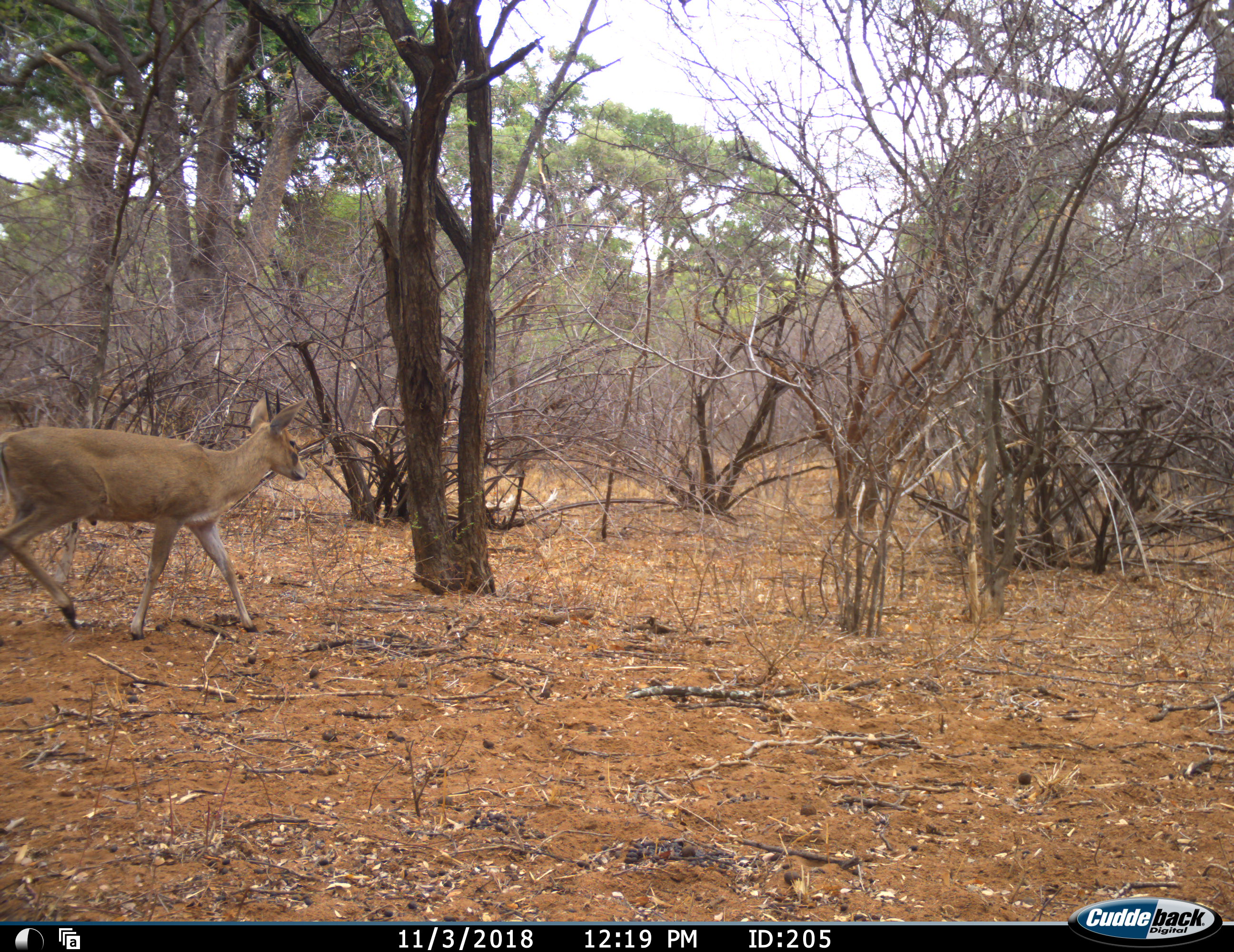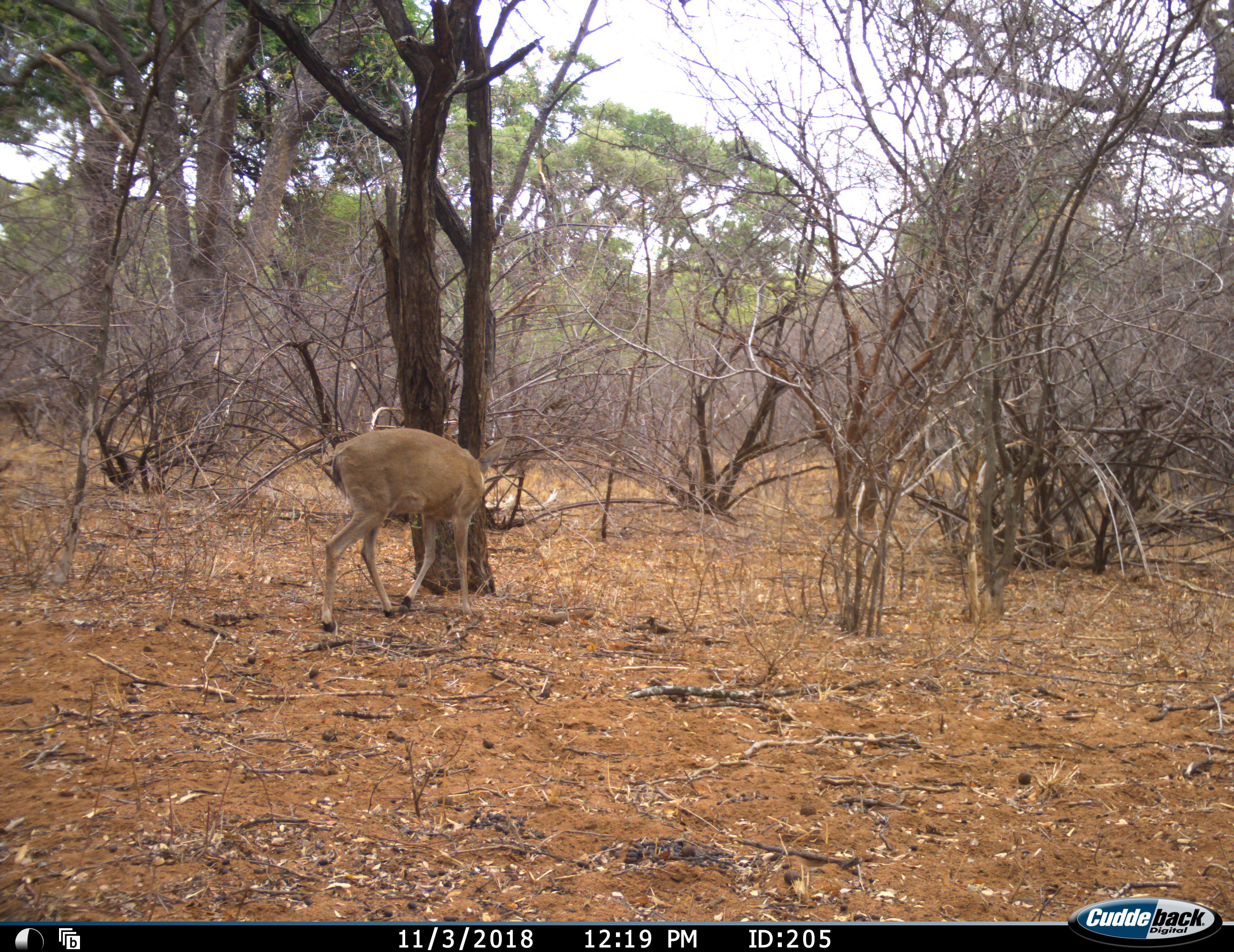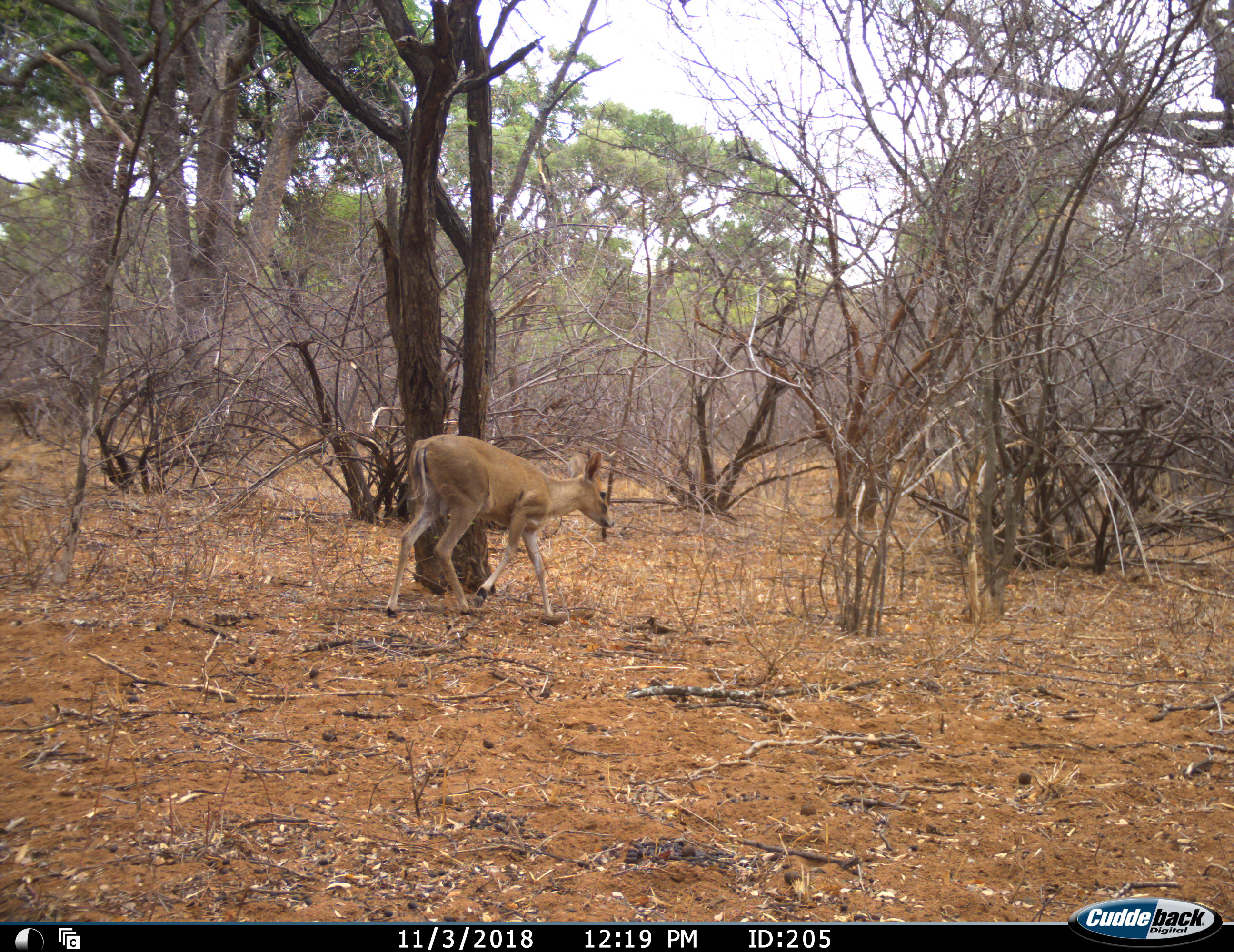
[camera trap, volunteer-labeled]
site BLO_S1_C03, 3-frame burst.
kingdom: Animalia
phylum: Chordata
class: Mammalia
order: Artiodactyla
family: Bovidae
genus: Sylvicapra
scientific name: Sylvicapra grimmia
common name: common duiker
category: duikercommongrey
Duikercommongrey (common duiker) (Sylvicapra grimmia), count 1. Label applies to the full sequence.